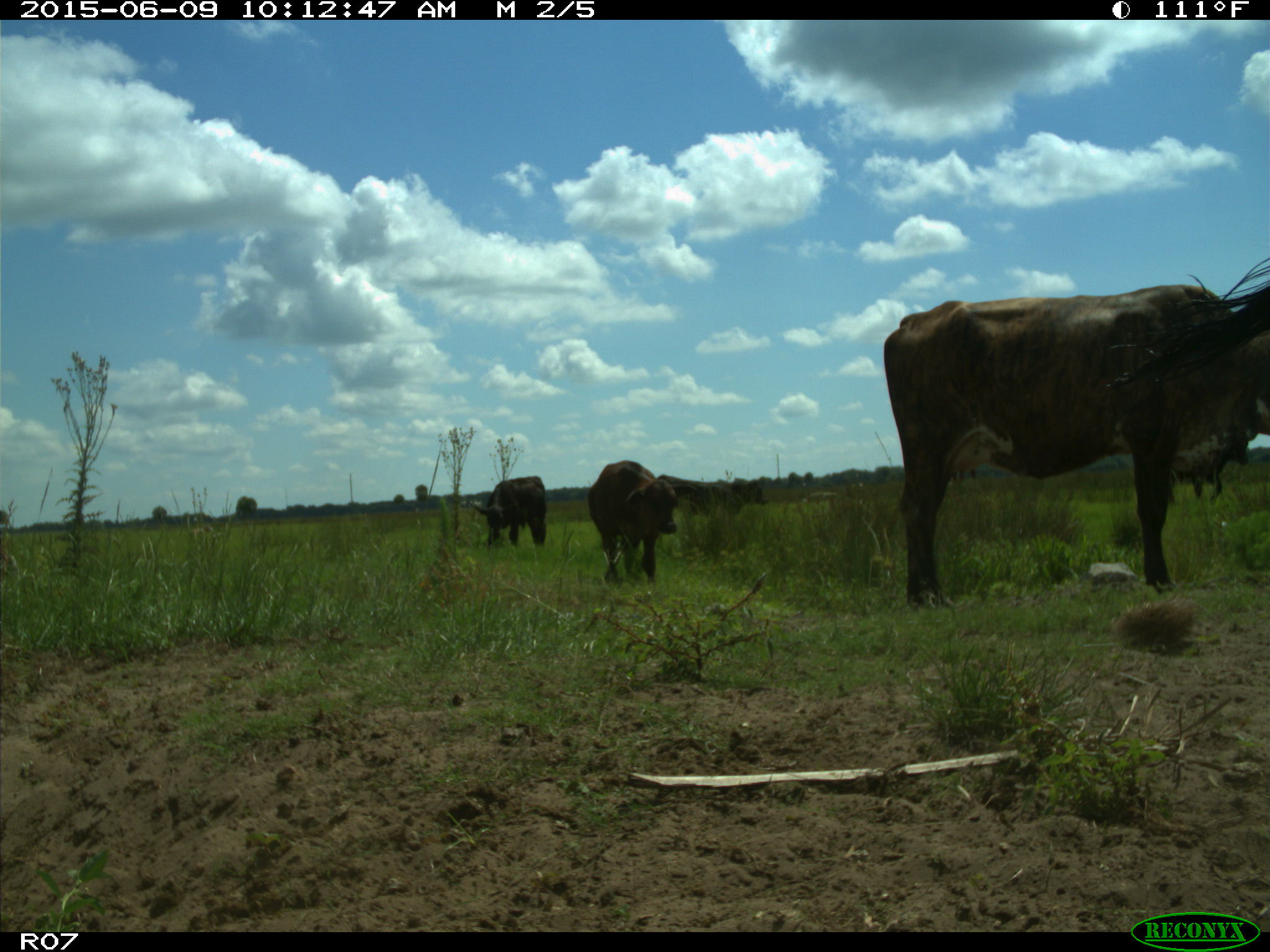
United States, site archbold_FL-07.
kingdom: Animalia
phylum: Chordata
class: Mammalia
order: Artiodactyla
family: Bovidae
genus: Bos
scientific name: Bos taurus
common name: domestic cow